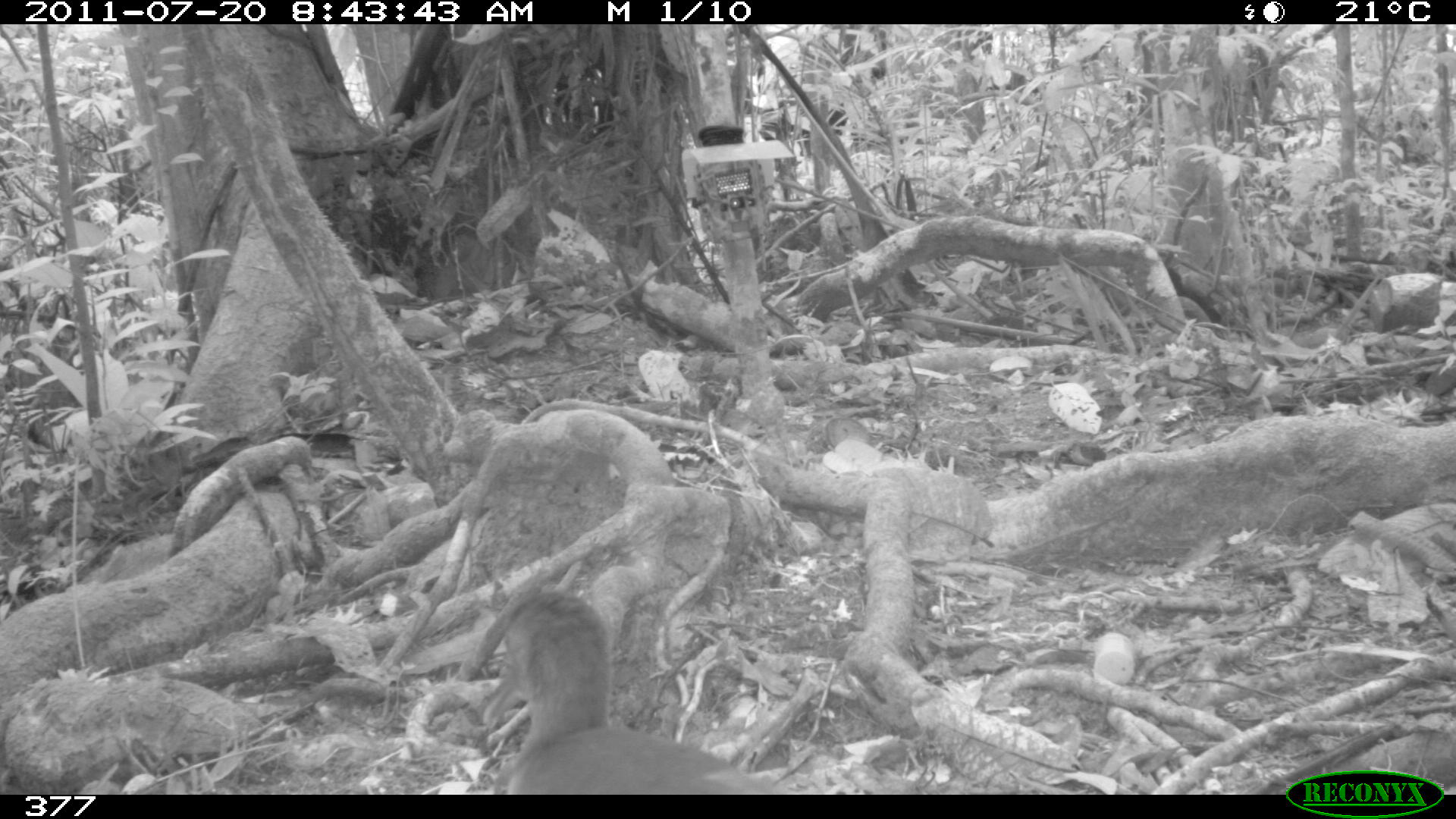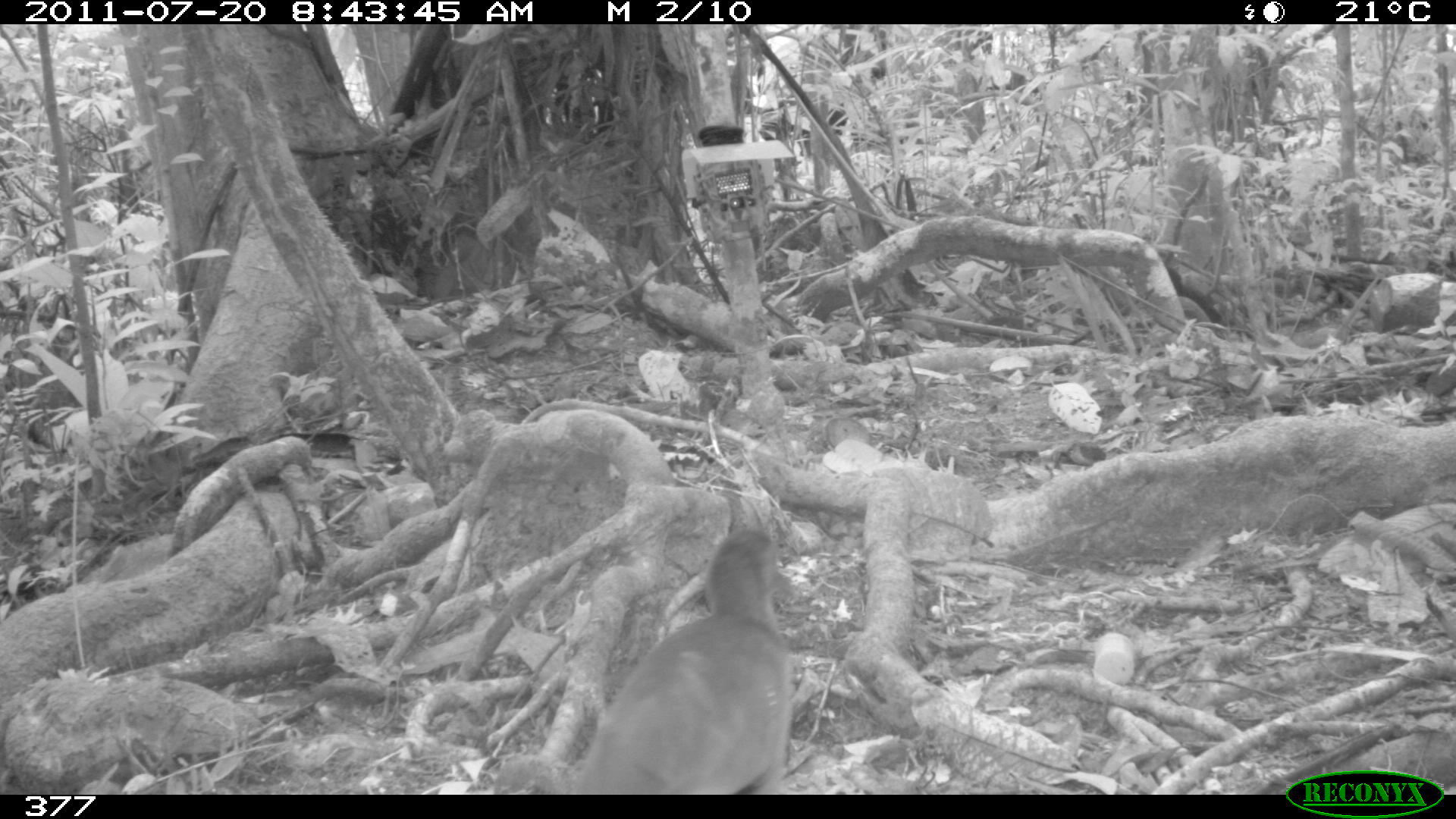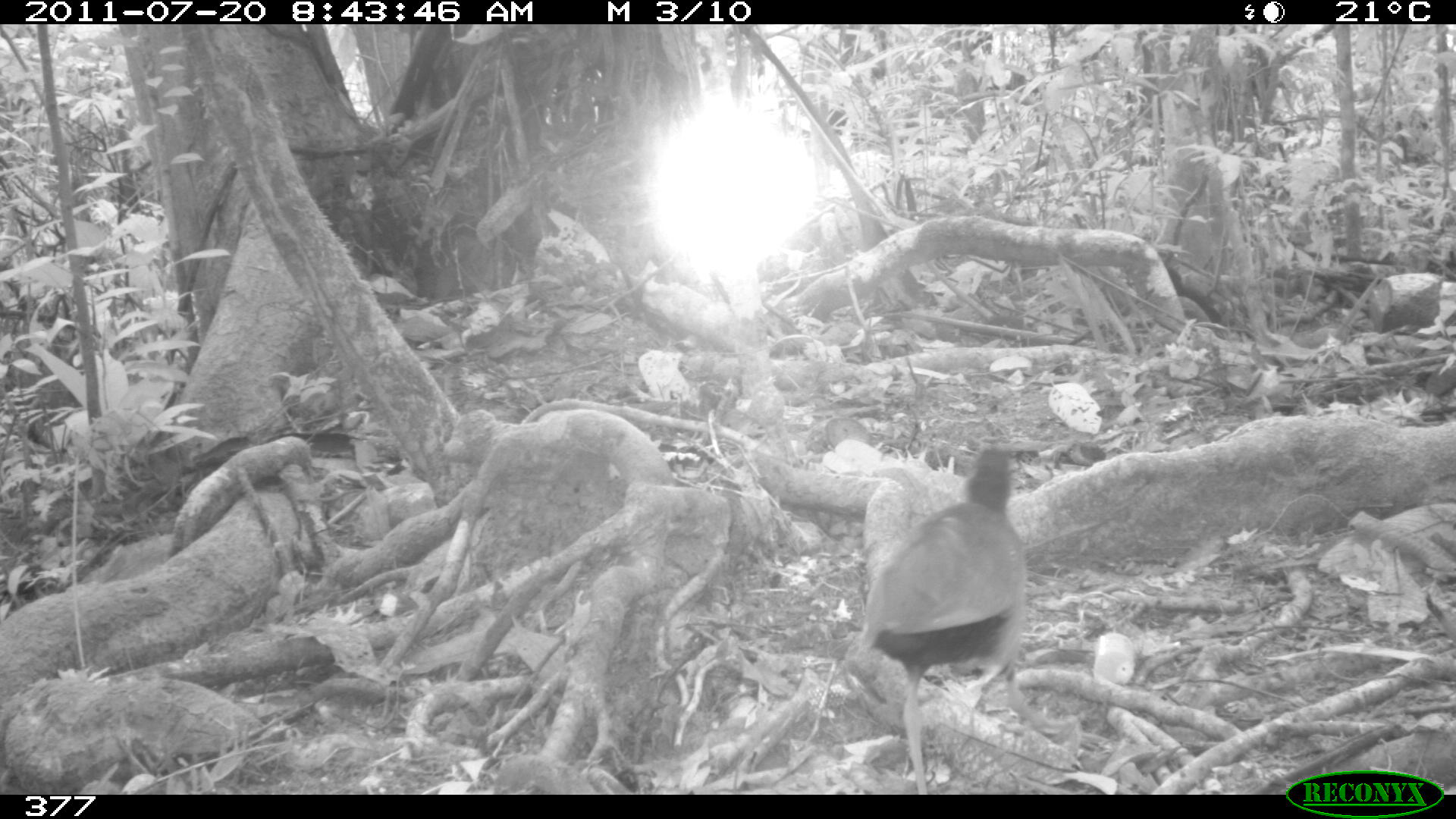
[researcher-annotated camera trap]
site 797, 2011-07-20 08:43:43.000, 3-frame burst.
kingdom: Animalia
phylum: Chordata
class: Aves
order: Gruiformes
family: Rallidae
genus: Aramides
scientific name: Aramides cajaneus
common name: gray-cowled wood-rail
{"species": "Aramides cajaneus (gray-cowled wood-rail)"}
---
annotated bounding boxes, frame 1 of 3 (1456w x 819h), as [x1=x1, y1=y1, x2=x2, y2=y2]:
aramides cajaneus: [x1=474, y1=587, x2=773, y2=792]